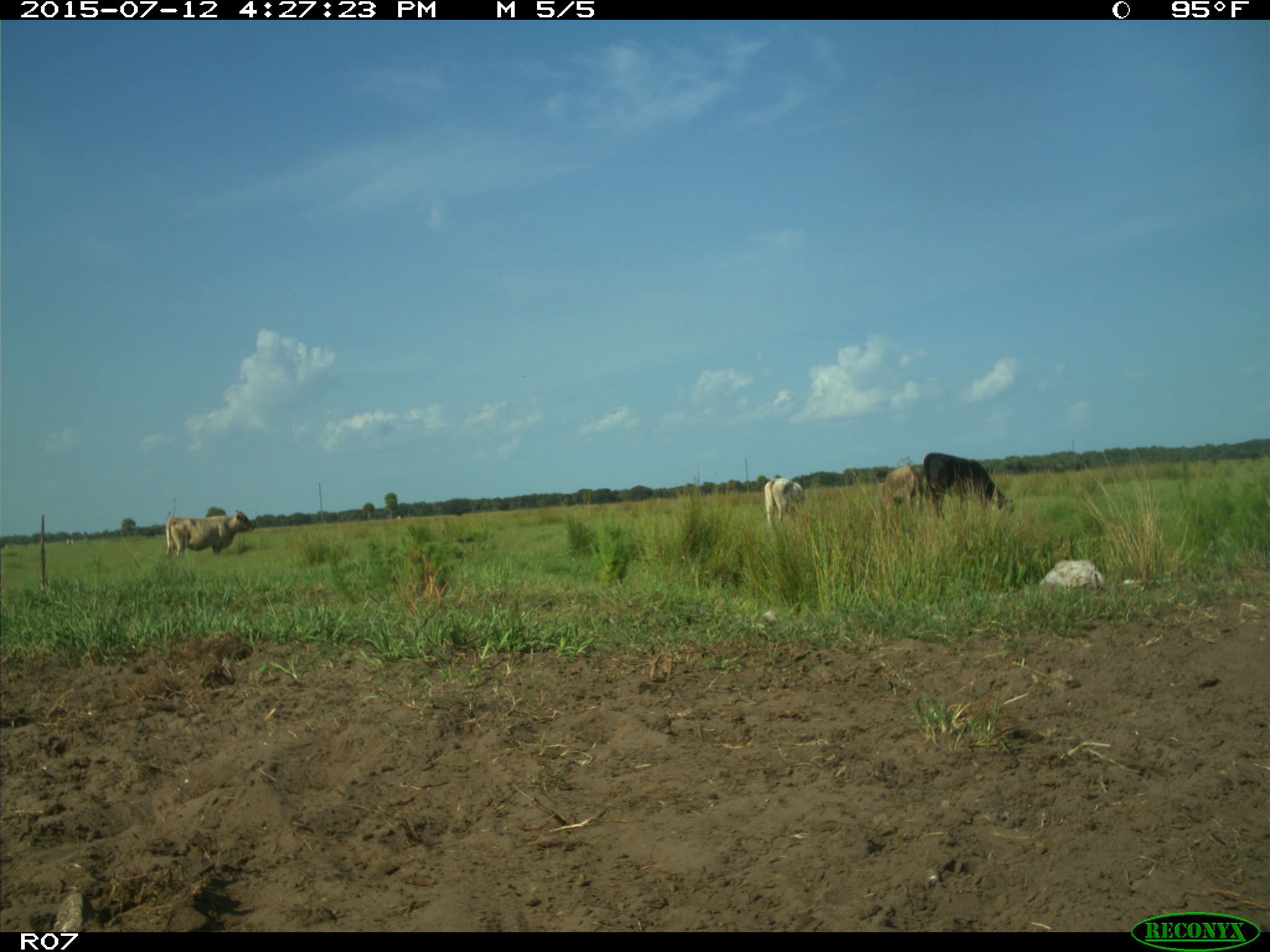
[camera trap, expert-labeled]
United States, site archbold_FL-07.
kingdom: Animalia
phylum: Chordata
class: Mammalia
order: Artiodactyla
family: Bovidae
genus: Bos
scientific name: Bos taurus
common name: domestic cow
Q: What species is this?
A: Bos taurus (domestic cow).